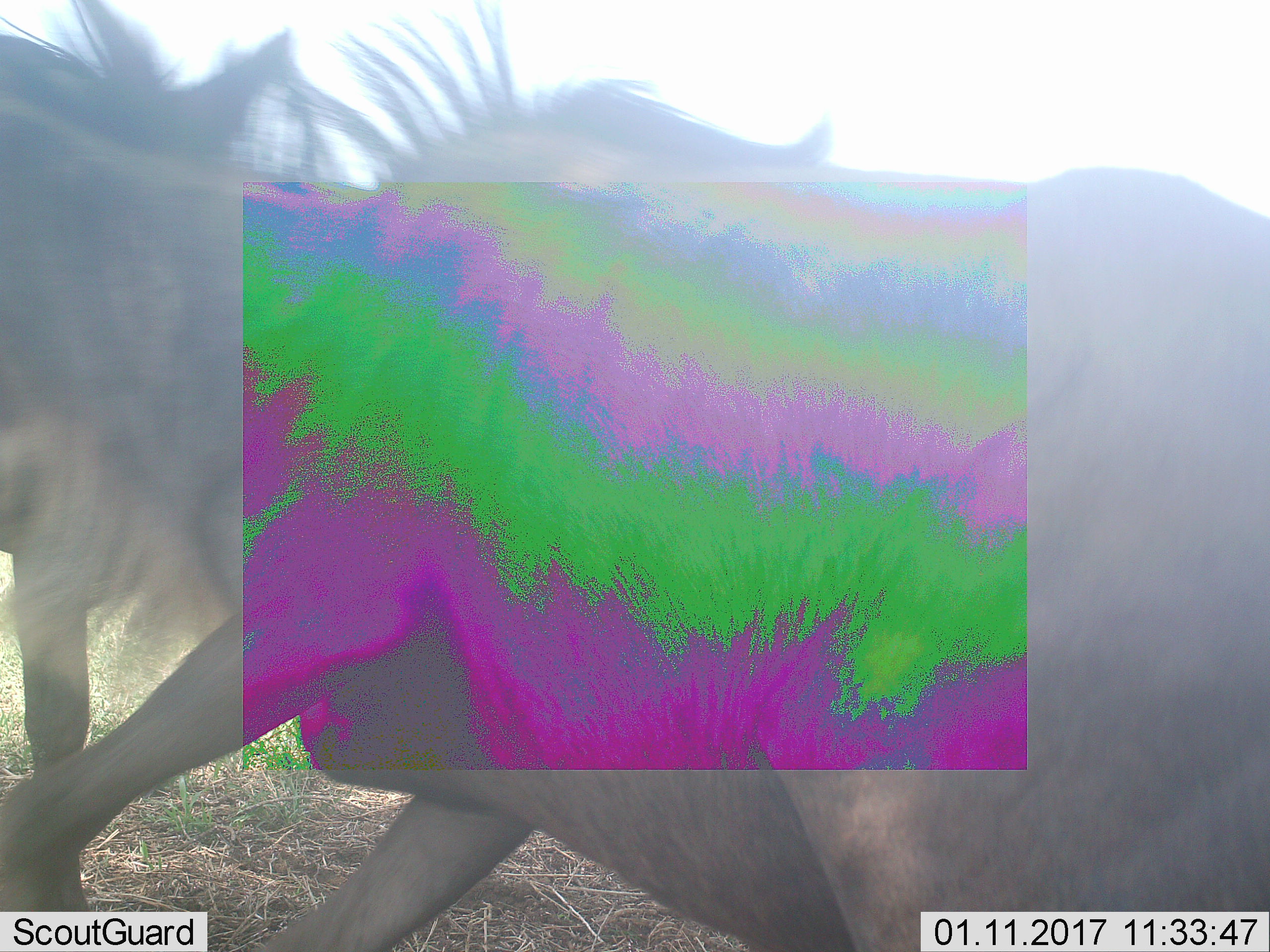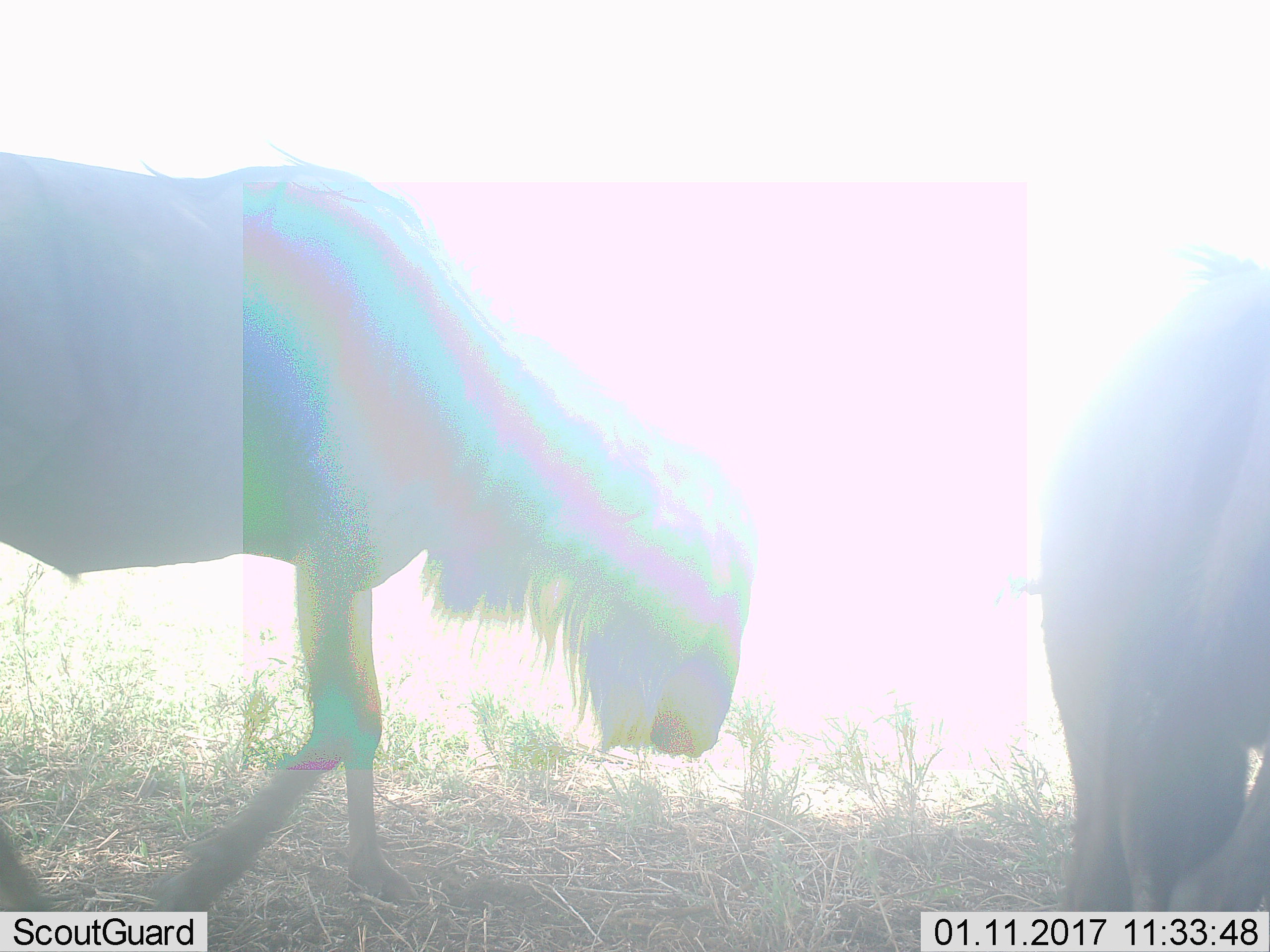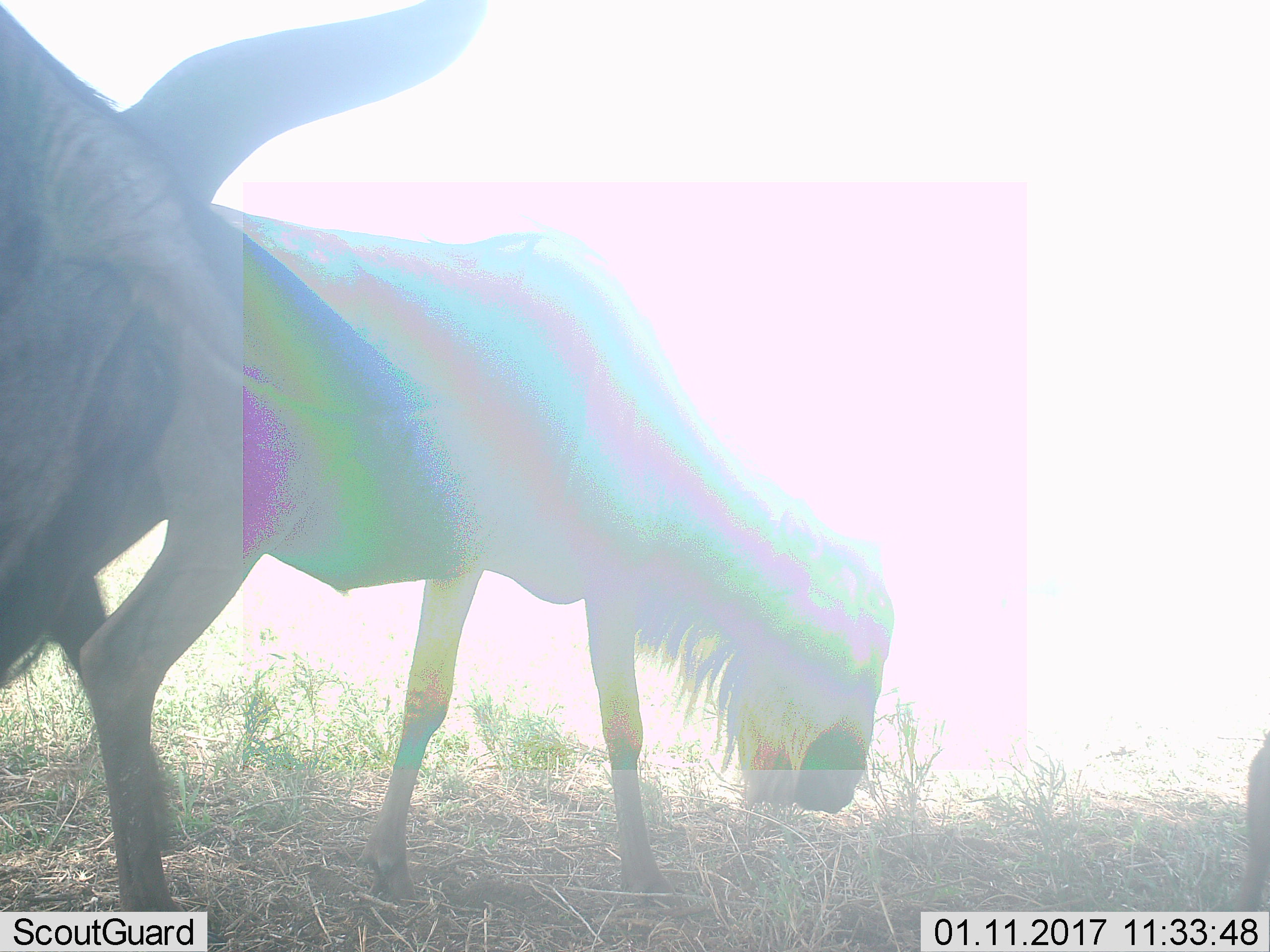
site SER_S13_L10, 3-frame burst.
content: unidentified animal